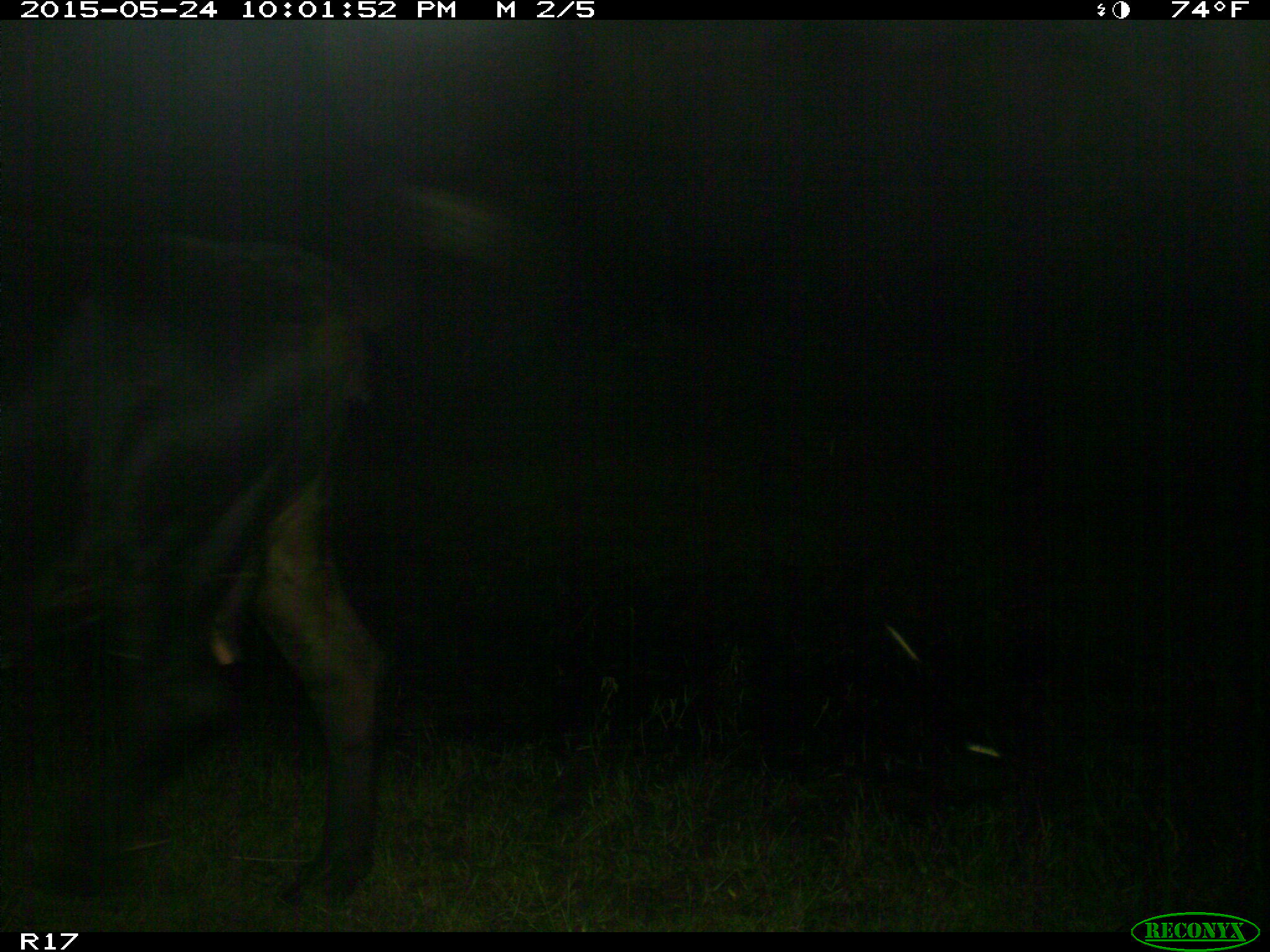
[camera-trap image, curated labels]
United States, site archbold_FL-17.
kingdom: Animalia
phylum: Chordata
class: Mammalia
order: Artiodactyla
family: Bovidae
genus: Bos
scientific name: Bos taurus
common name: domestic cow